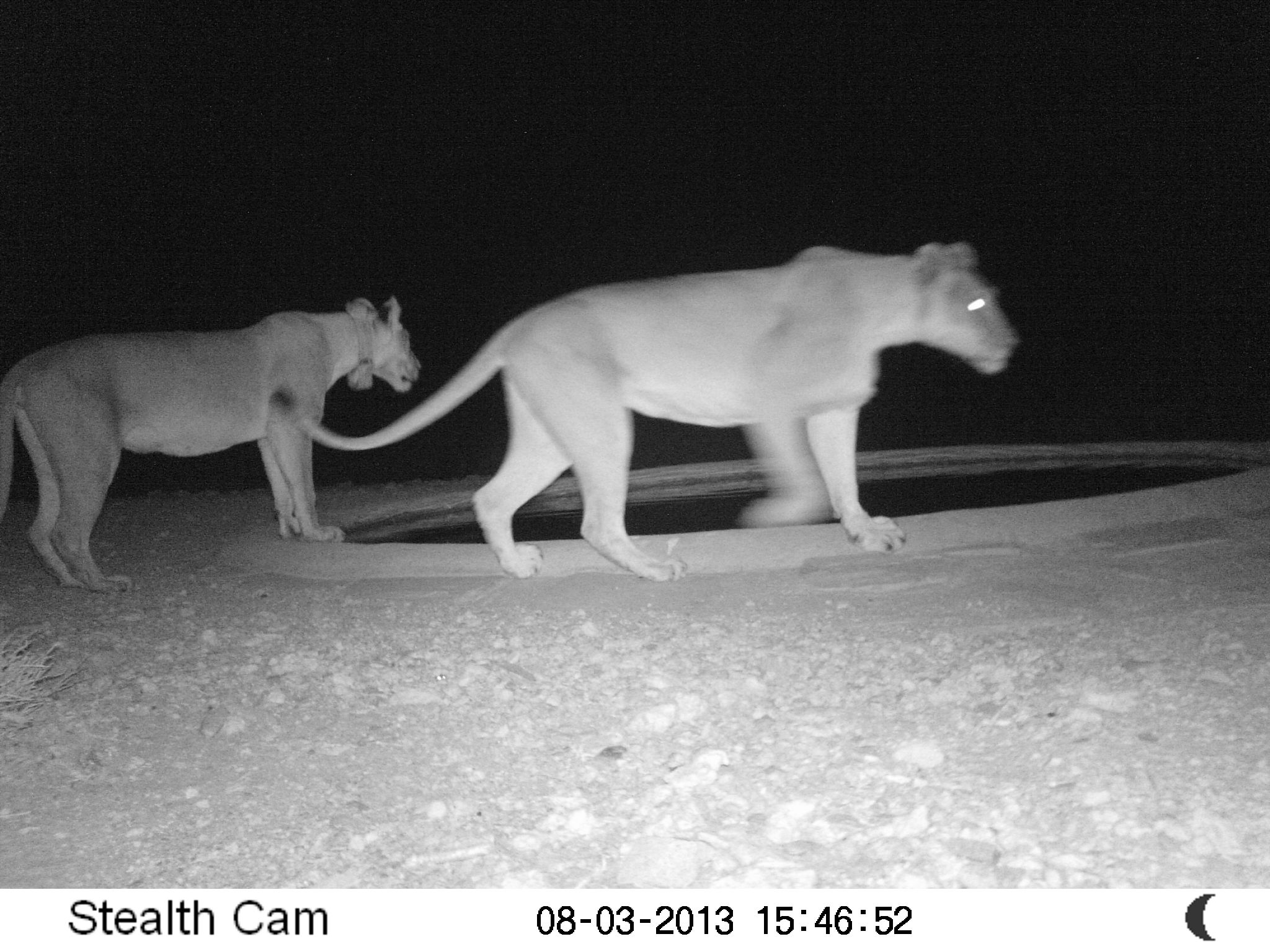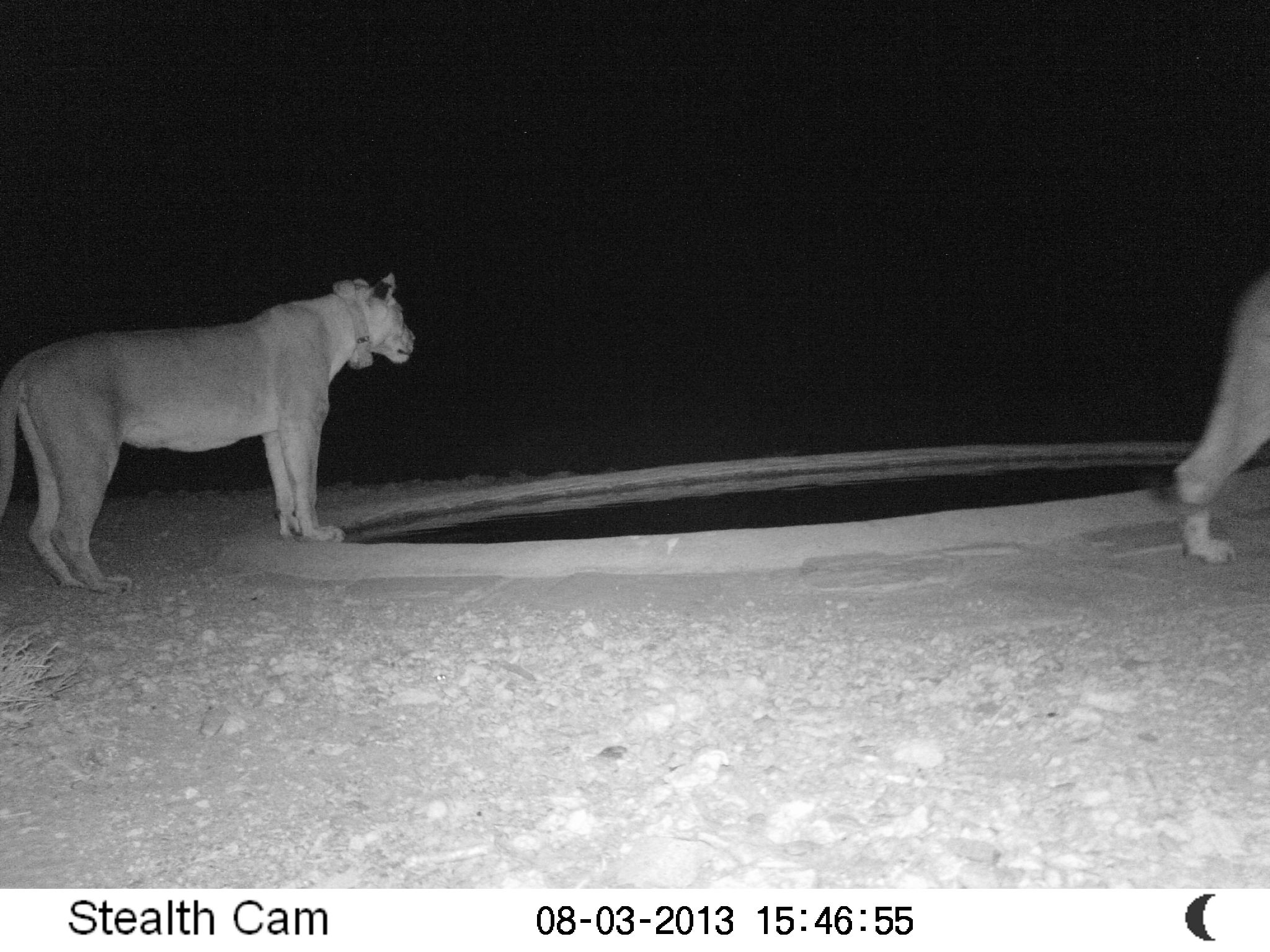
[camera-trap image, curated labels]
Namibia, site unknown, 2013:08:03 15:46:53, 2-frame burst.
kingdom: Animalia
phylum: Chordata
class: Mammalia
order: Carnivora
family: Felidae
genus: Panthera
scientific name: Panthera leo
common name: lion